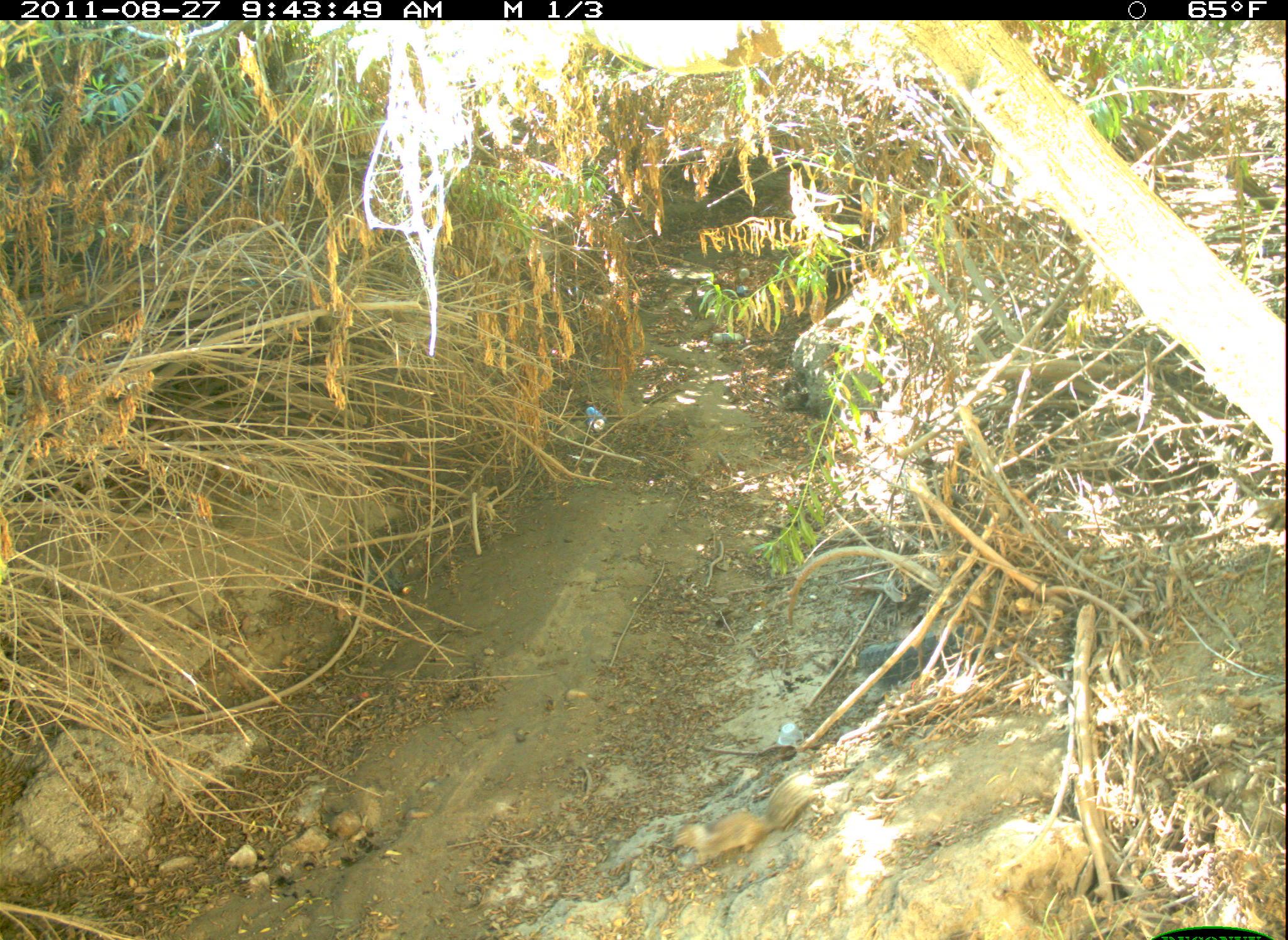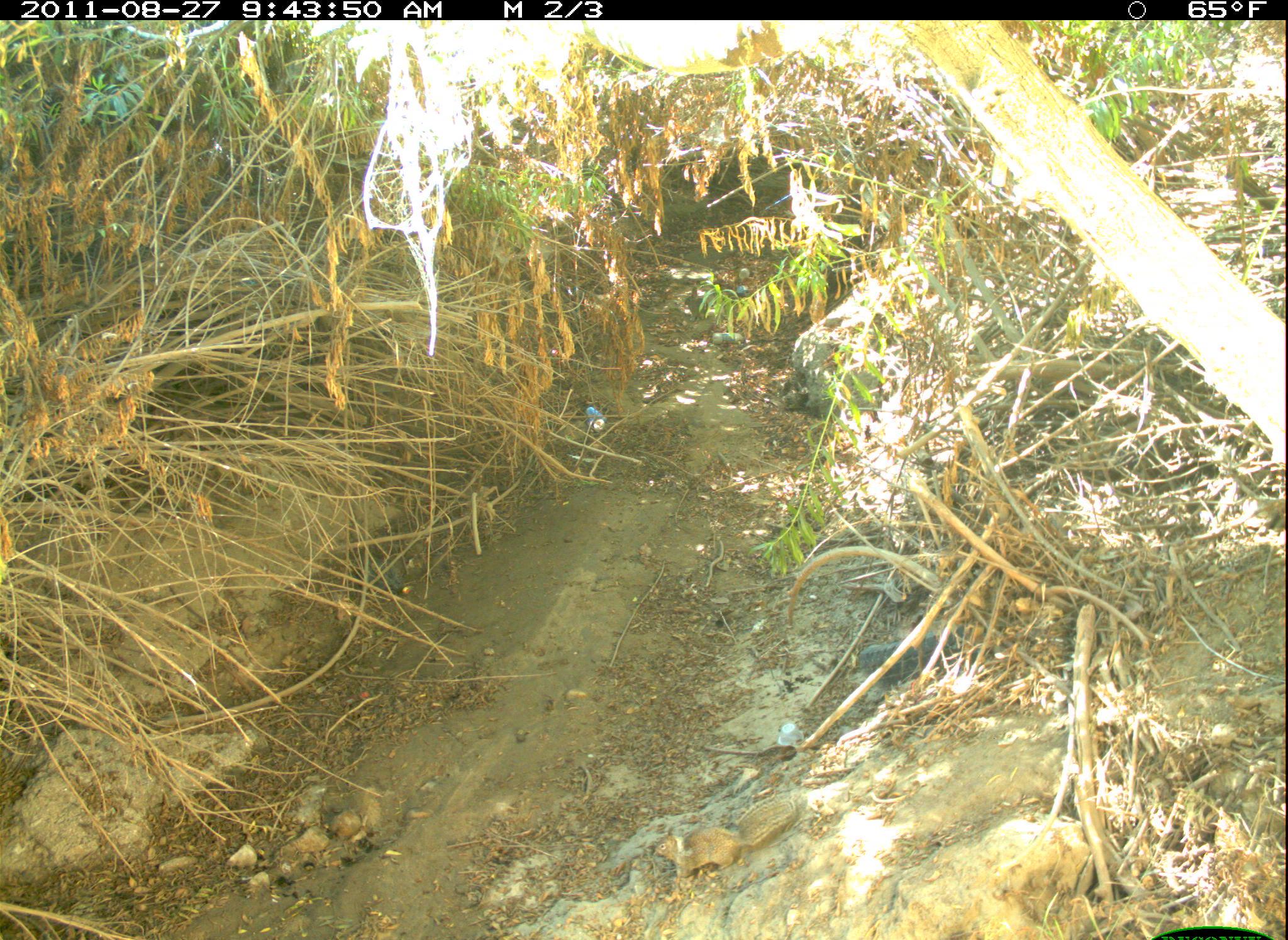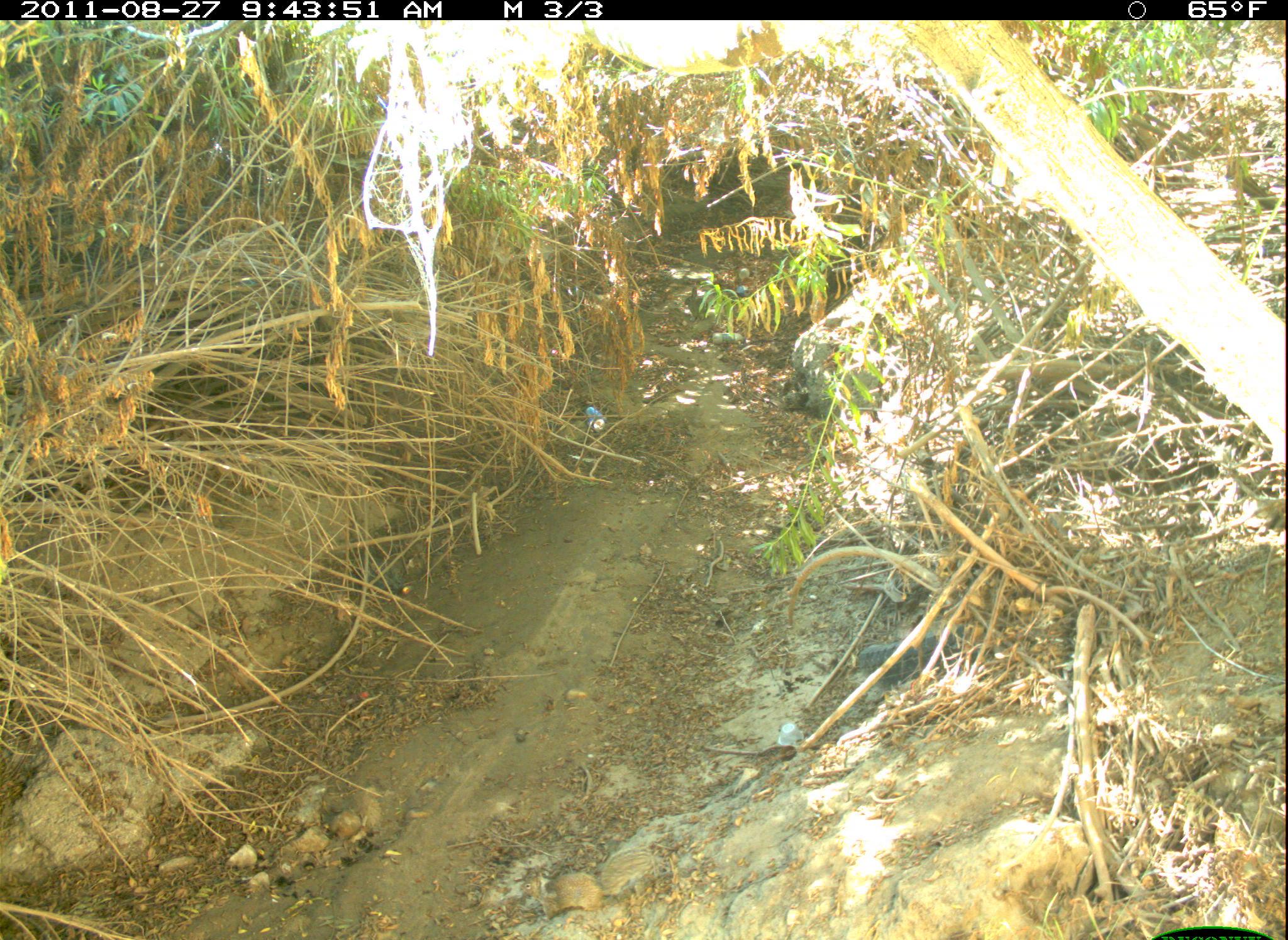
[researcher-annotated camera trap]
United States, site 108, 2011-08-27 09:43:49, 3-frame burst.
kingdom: Animalia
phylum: Chordata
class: Mammalia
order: Rodentia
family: Sciuridae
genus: Sciurus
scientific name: Sciurus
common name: squirrel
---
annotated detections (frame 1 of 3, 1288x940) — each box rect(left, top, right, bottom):
squirrel: rect(668, 762, 826, 871)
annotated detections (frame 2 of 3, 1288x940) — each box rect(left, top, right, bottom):
squirrel: rect(644, 786, 819, 884)